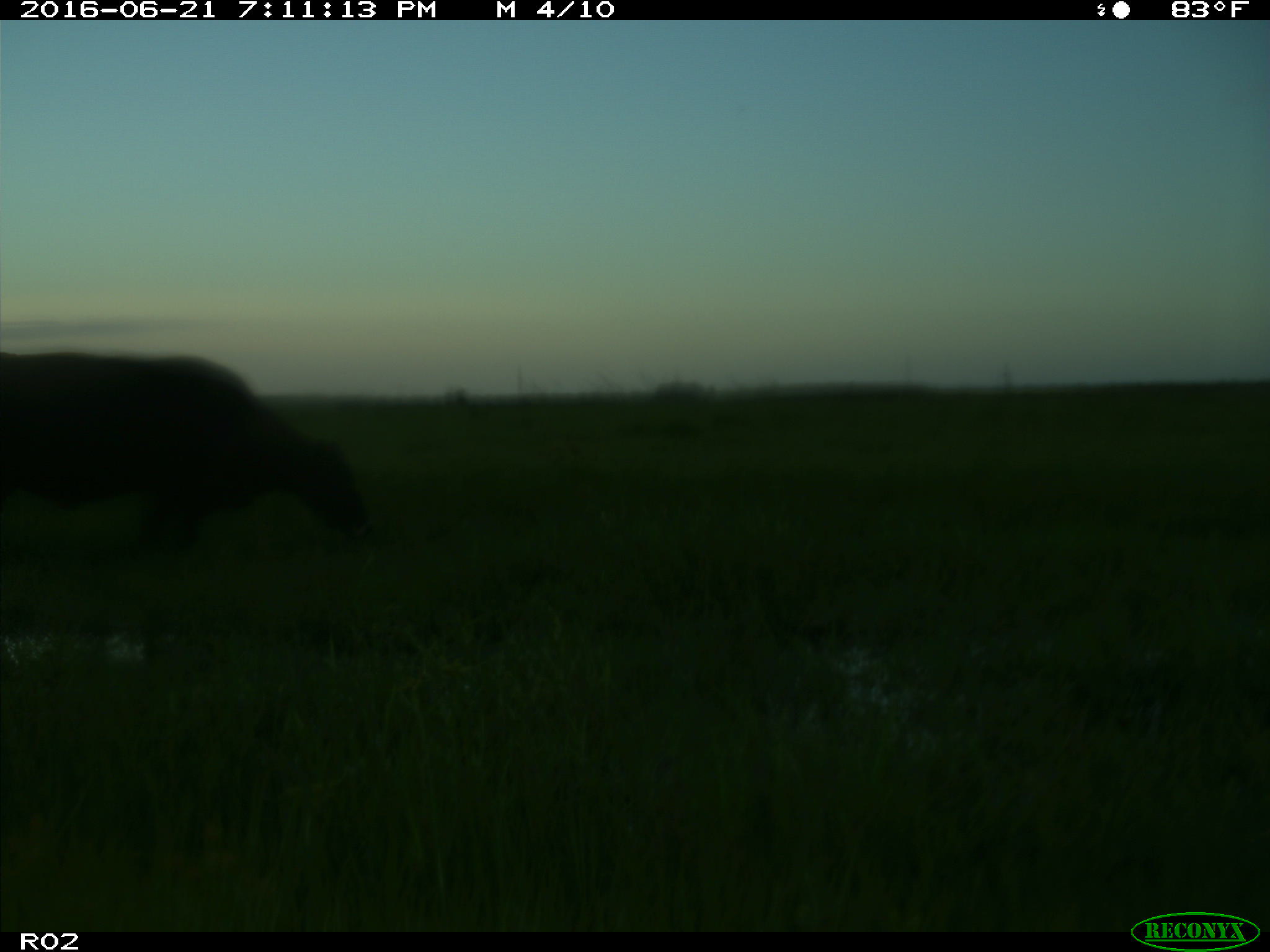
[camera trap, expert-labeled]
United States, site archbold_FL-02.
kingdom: Animalia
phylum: Chordata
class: Mammalia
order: Artiodactyla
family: Bovidae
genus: Bos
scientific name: Bos taurus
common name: domestic cow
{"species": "Bos taurus (domestic cow)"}